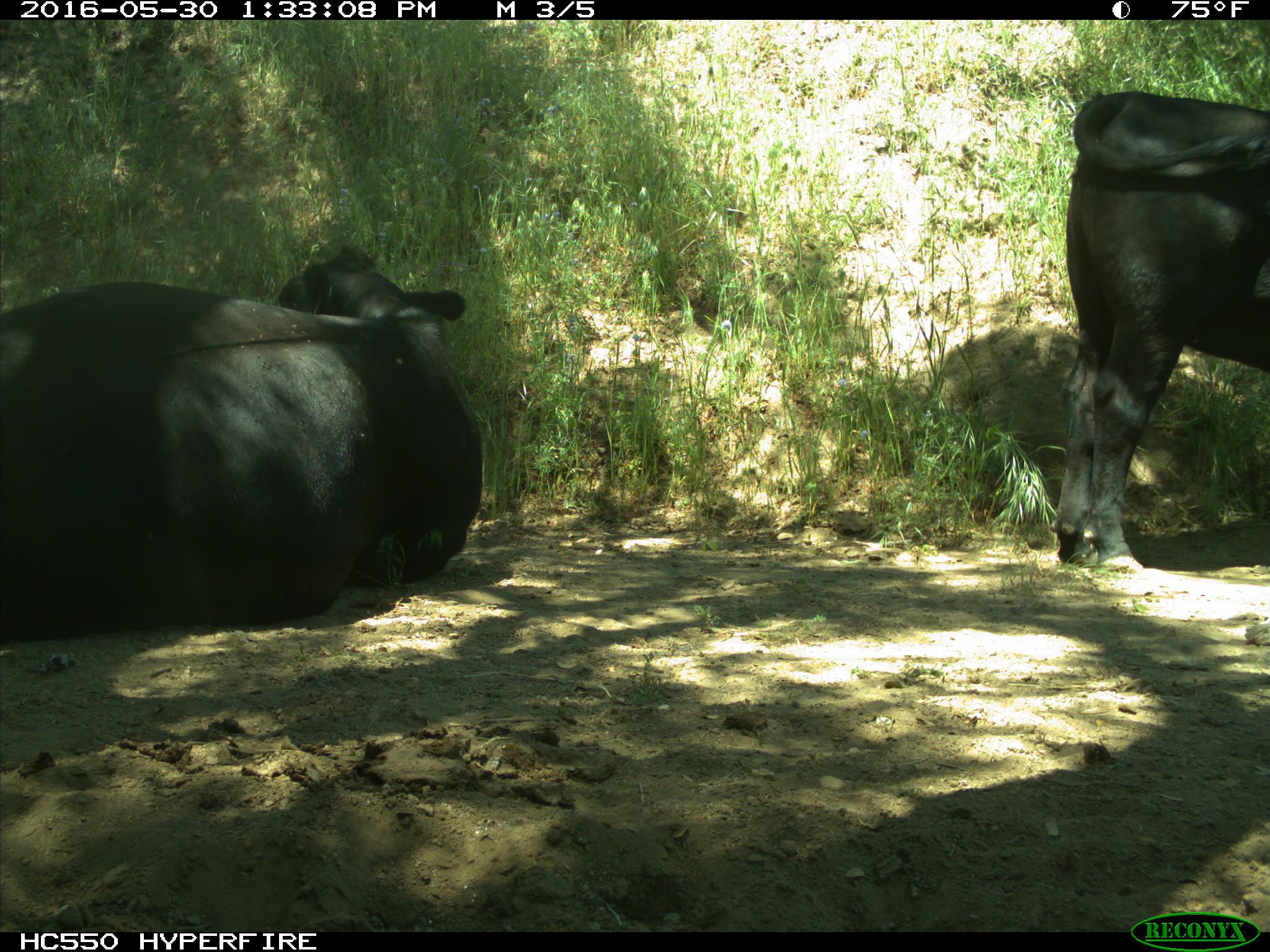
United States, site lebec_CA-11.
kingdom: Animalia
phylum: Chordata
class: Mammalia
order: Artiodactyla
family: Bovidae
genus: Bos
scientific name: Bos taurus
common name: domestic cow